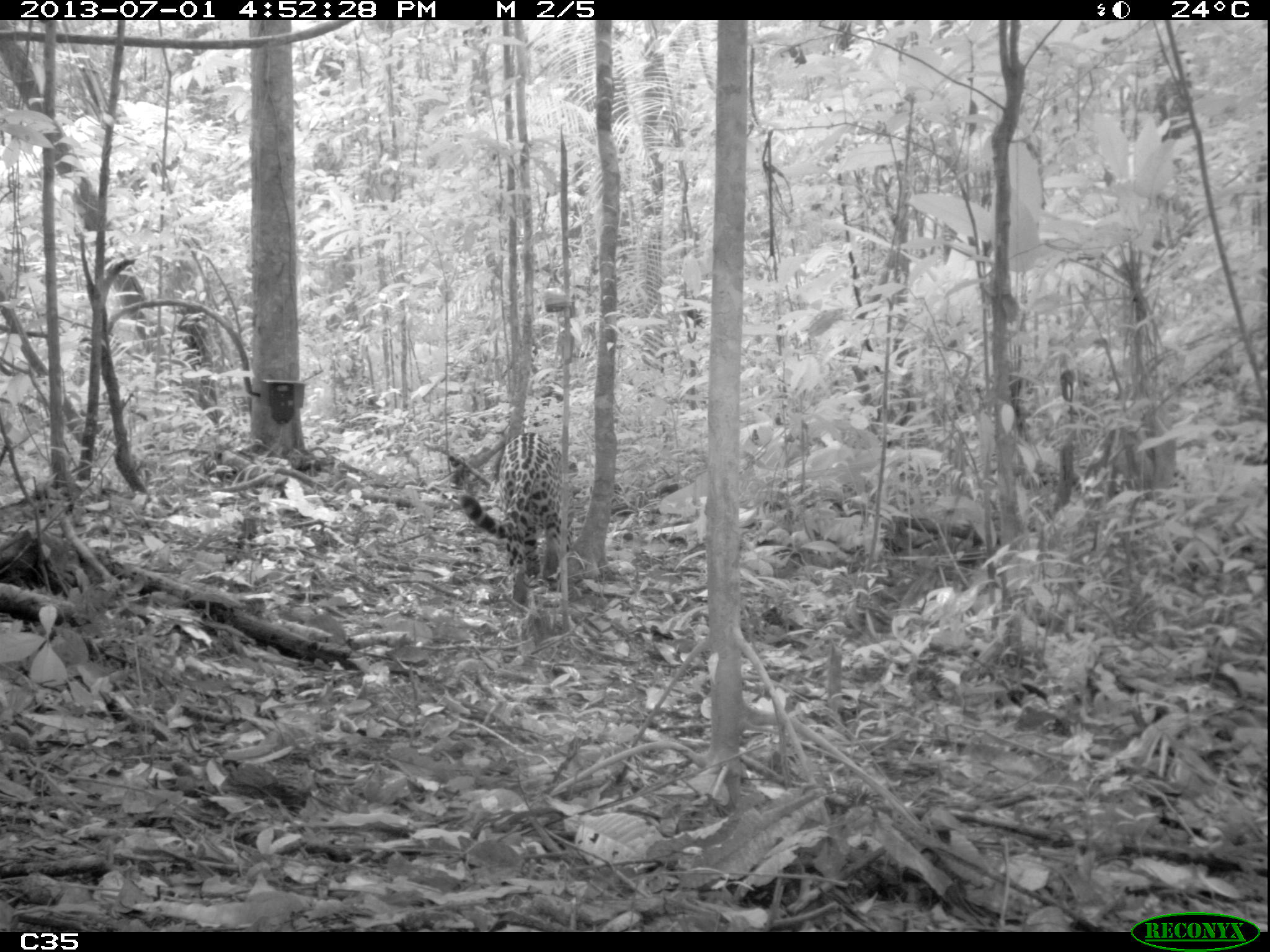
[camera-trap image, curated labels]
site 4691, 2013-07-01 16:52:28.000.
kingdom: Animalia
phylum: Chordata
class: Mammalia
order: Carnivora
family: Felidae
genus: Panthera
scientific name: Panthera onca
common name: jaguar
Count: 1.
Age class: adult.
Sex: female.